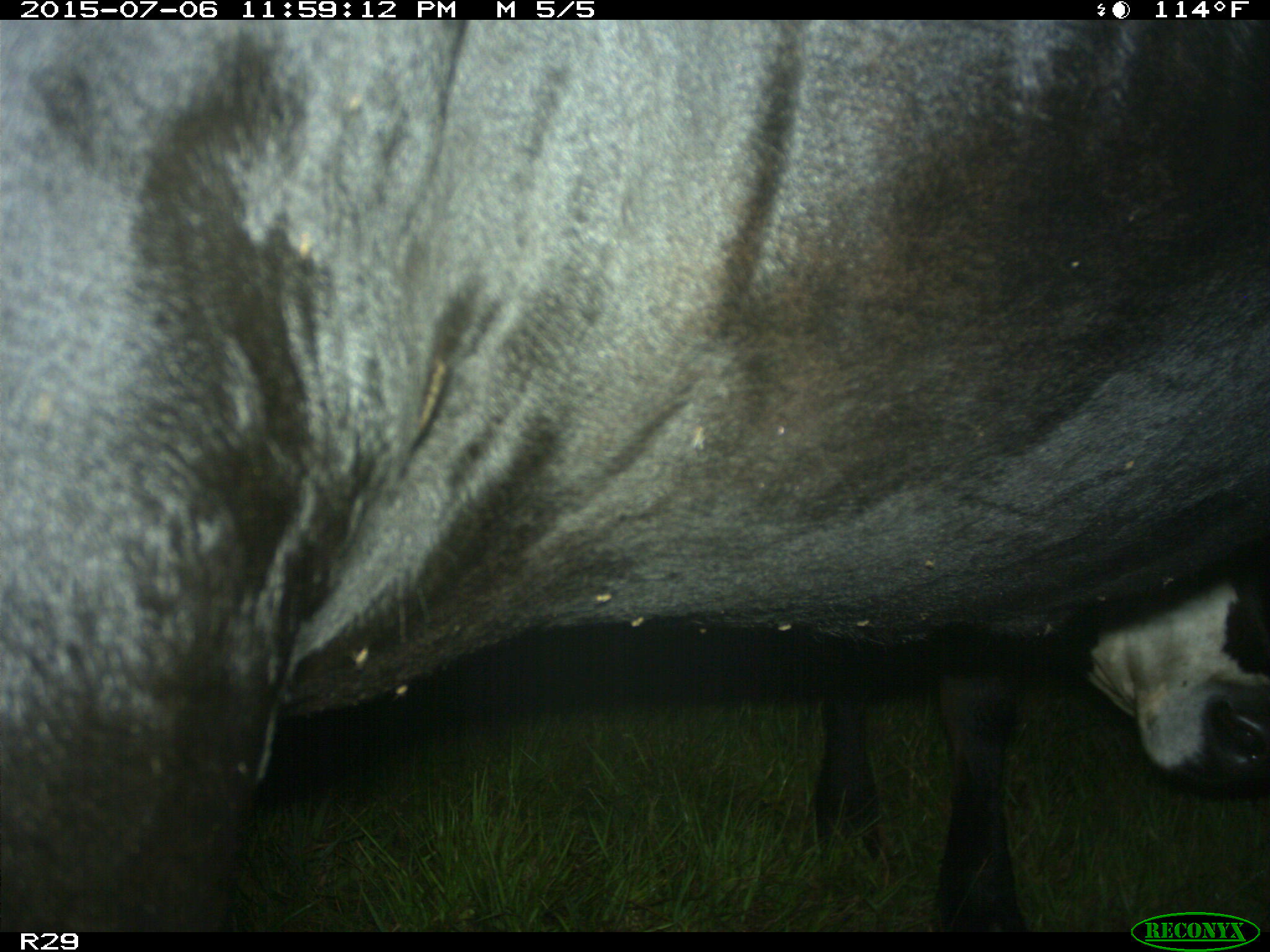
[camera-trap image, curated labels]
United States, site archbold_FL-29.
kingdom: Animalia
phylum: Chordata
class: Mammalia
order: Artiodactyla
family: Bovidae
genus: Bos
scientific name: Bos taurus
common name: domestic cow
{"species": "Bos taurus (domestic cow)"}